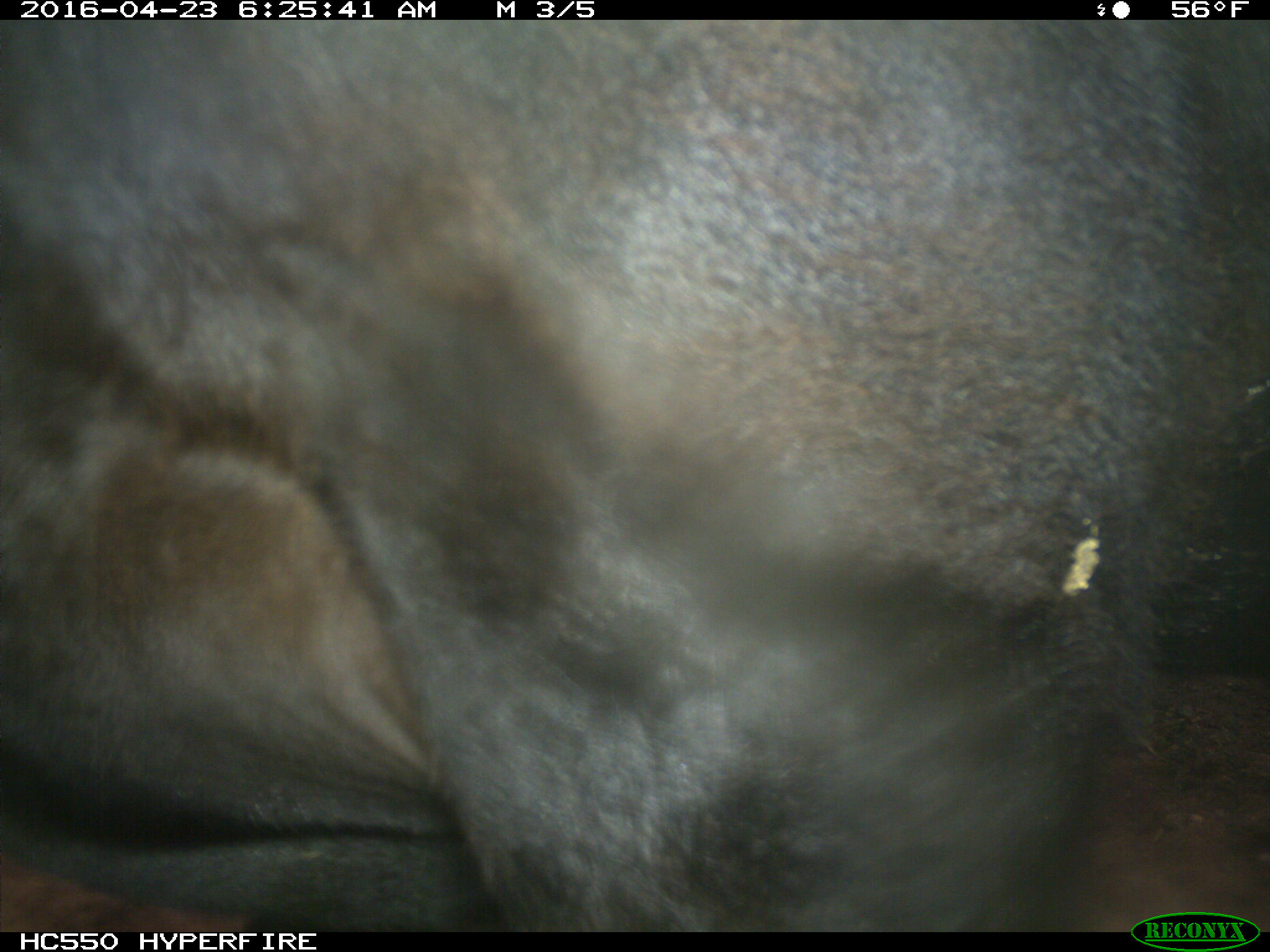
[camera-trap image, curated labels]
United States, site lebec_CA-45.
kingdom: Animalia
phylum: Chordata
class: Mammalia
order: Artiodactyla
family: Bovidae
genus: Bos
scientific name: Bos taurus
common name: domestic cow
Bos taurus (domestic cow).